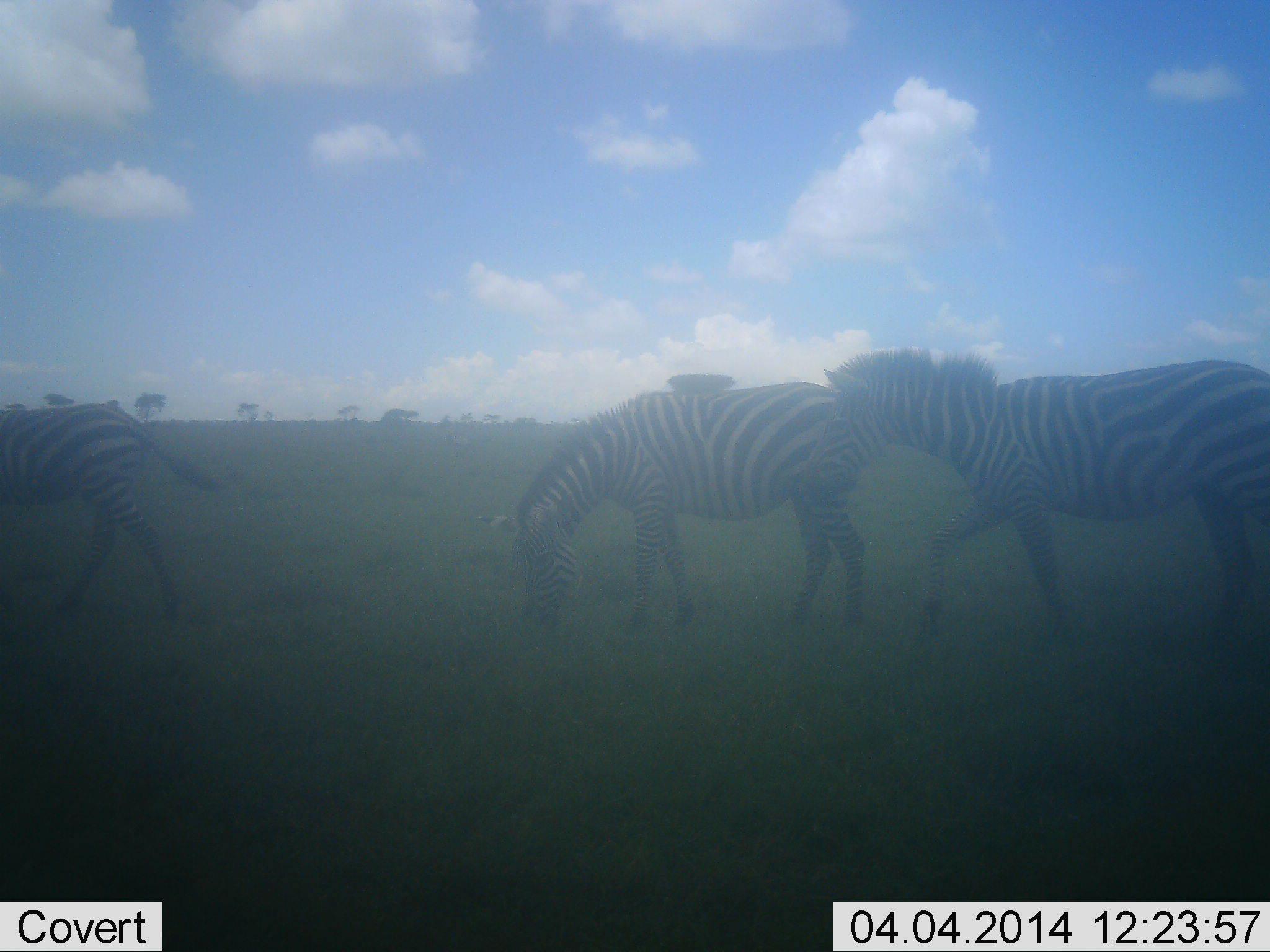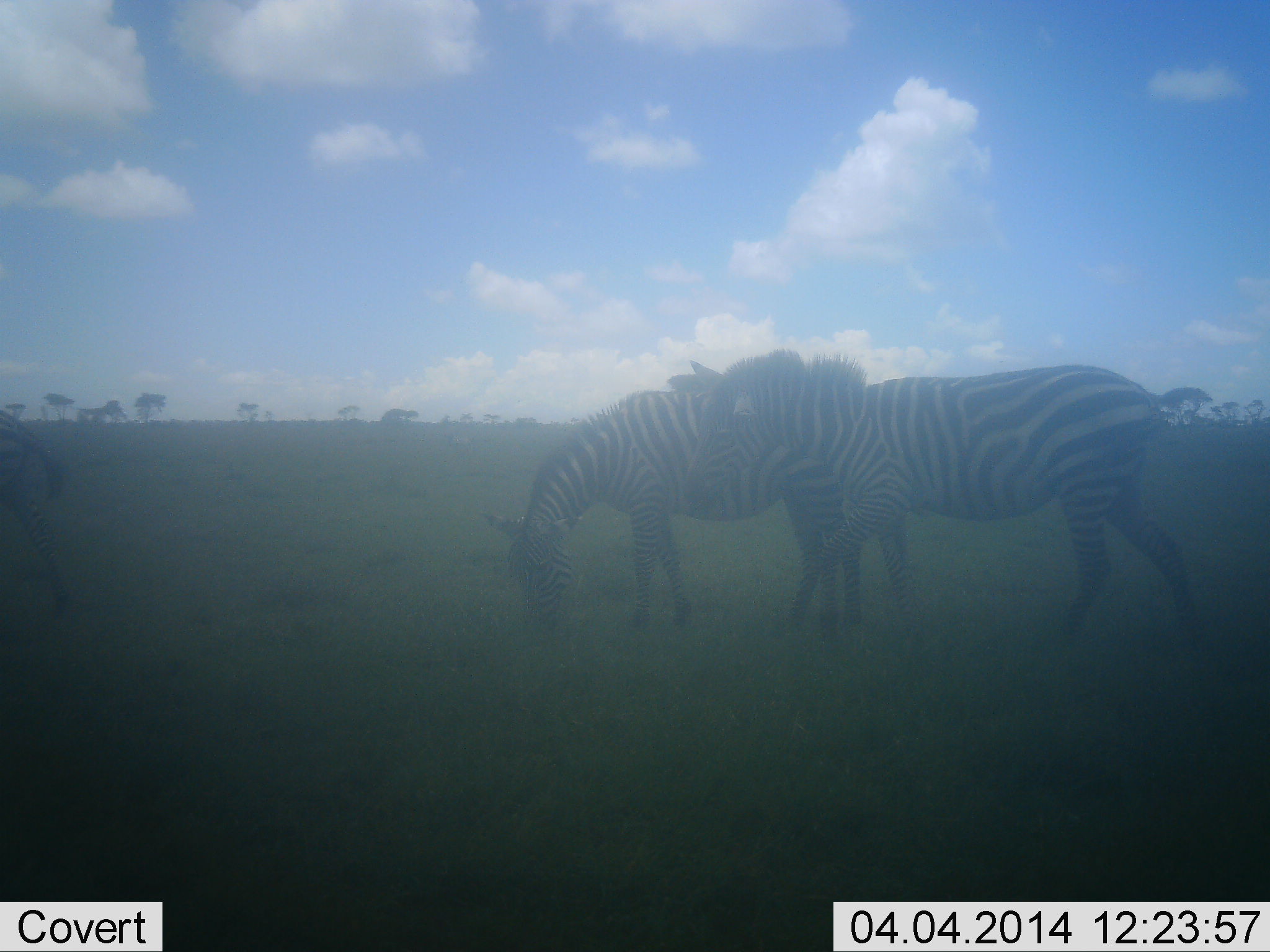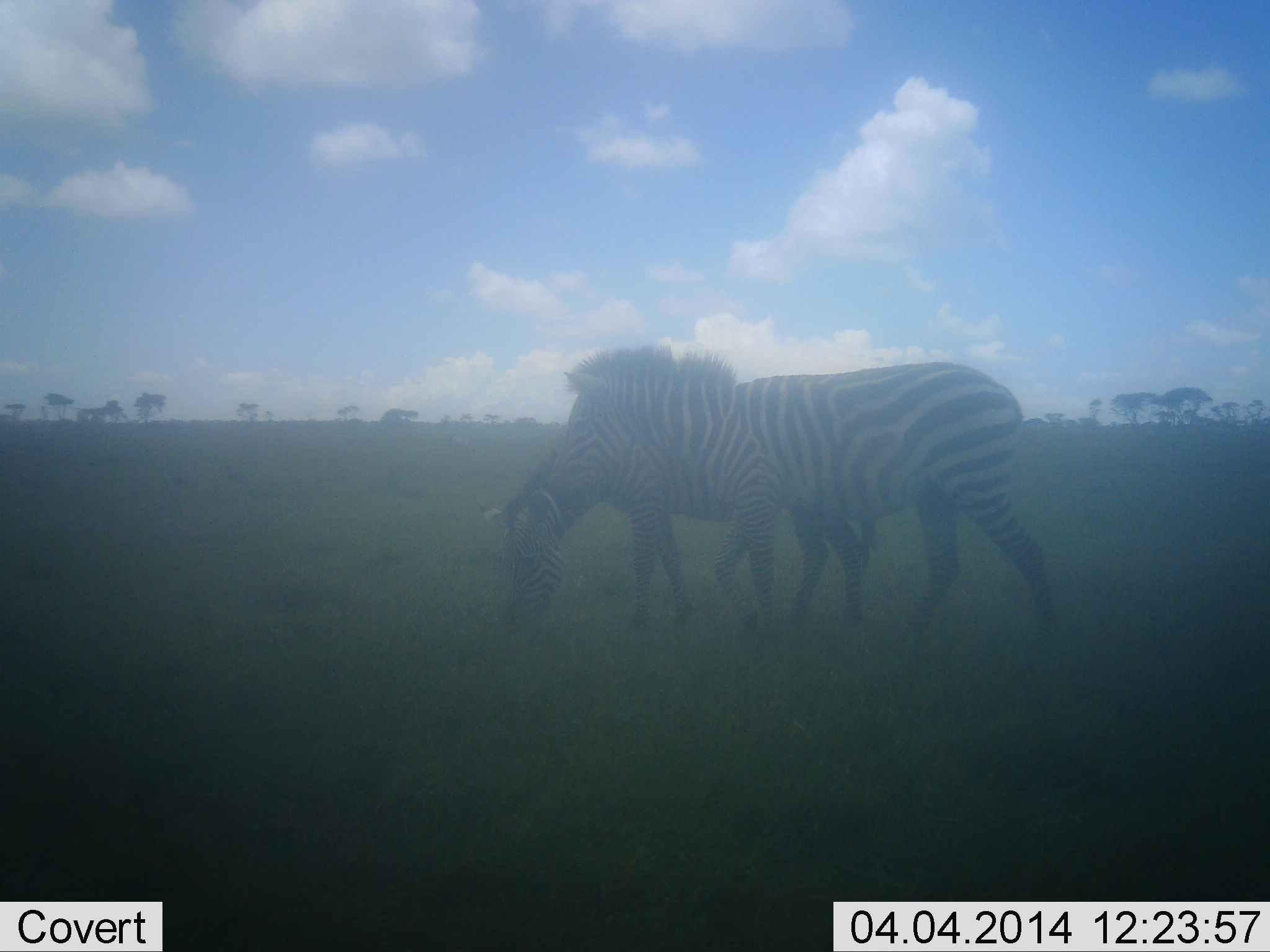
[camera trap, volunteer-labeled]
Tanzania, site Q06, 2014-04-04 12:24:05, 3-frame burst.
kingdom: Animalia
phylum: Chordata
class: Mammalia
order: Perissodactyla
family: Equidae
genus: Equus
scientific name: Equus quagga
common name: plains zebra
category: zebra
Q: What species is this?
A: Zebra (plains zebra) (Equus quagga).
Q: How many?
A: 3.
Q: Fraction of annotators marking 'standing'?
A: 20%.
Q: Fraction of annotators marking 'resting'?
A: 0%.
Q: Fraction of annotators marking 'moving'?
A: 90%.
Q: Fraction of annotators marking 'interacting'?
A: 0%.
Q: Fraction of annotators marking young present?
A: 0%.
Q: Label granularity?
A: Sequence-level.